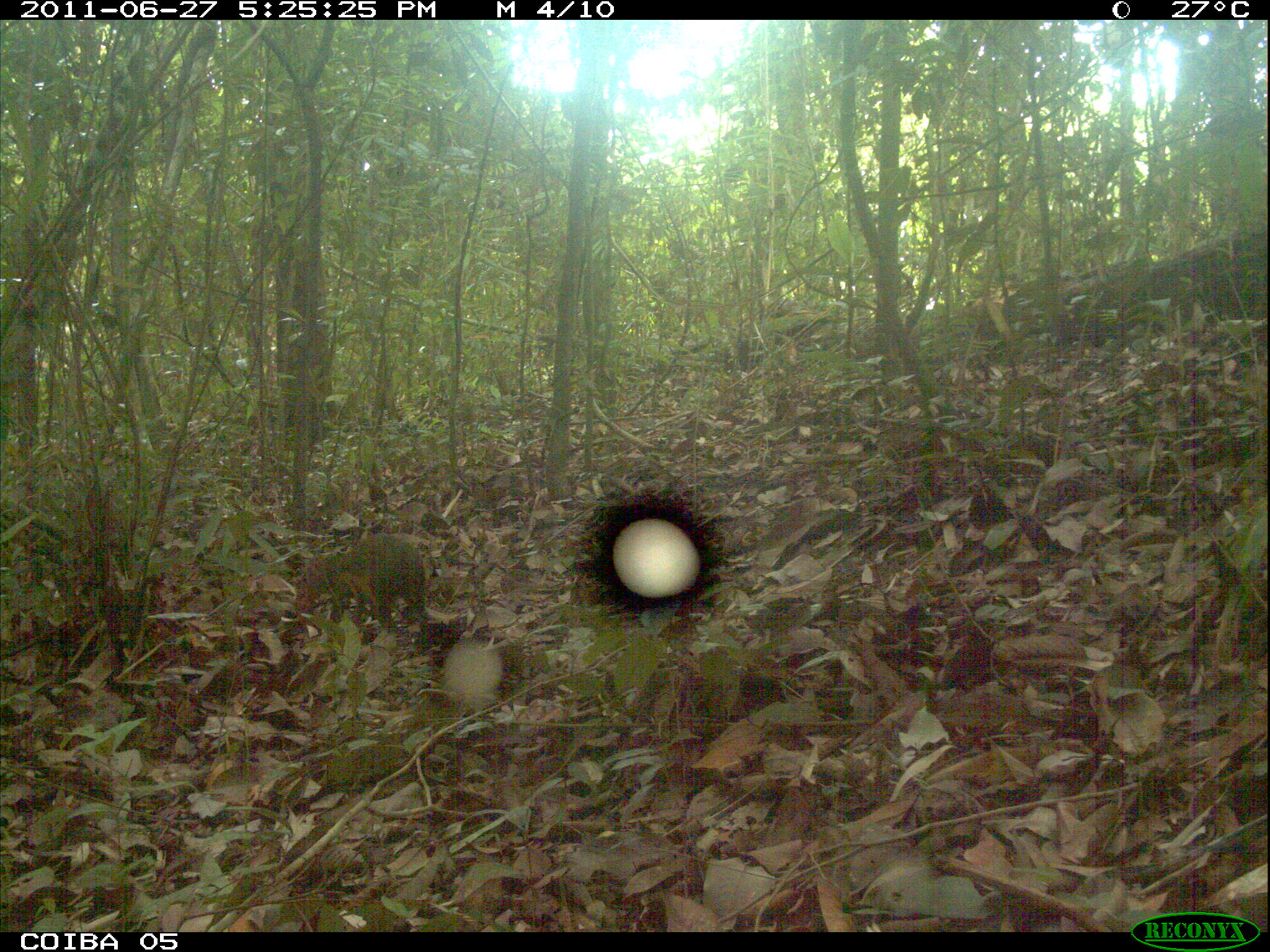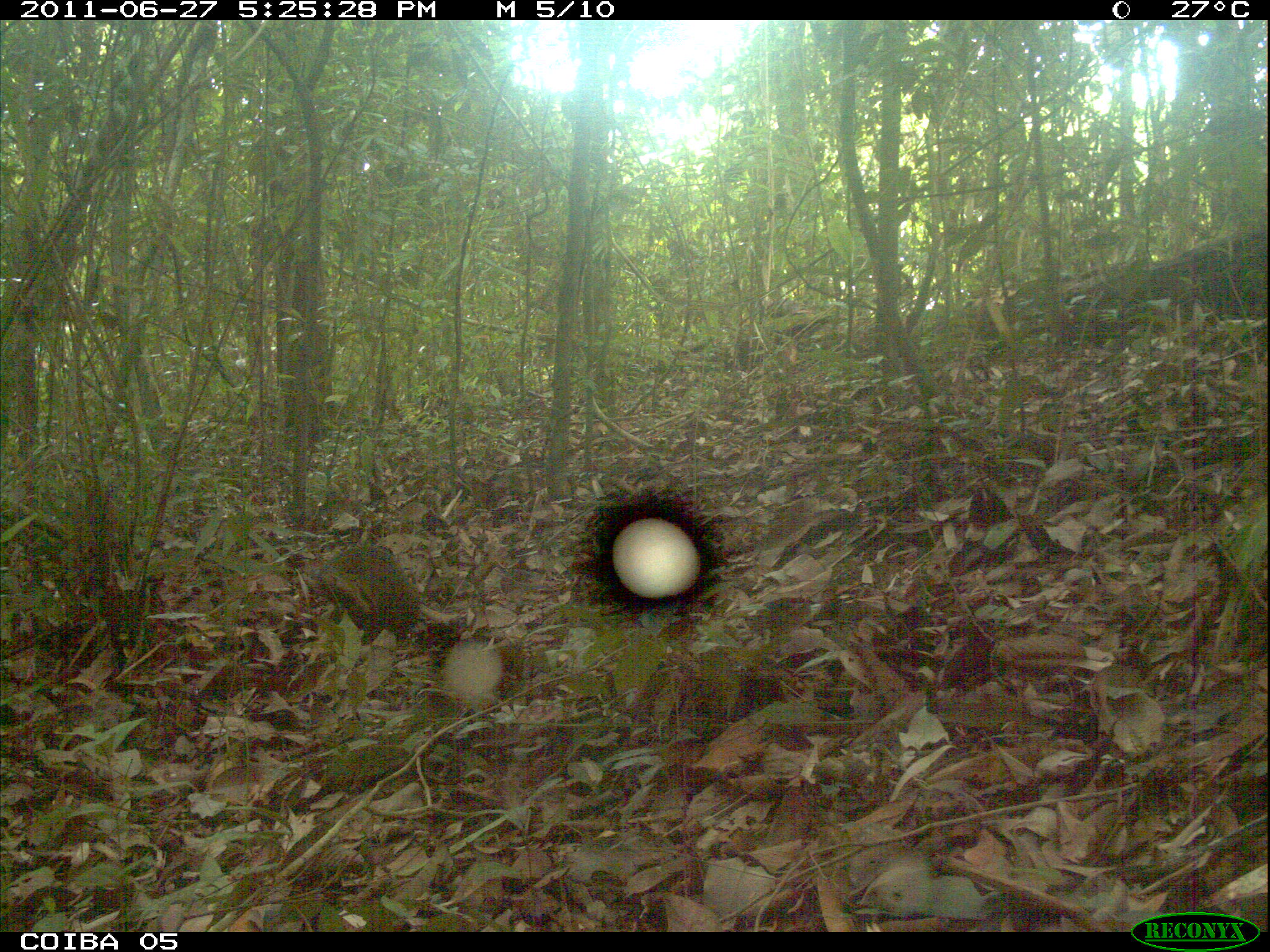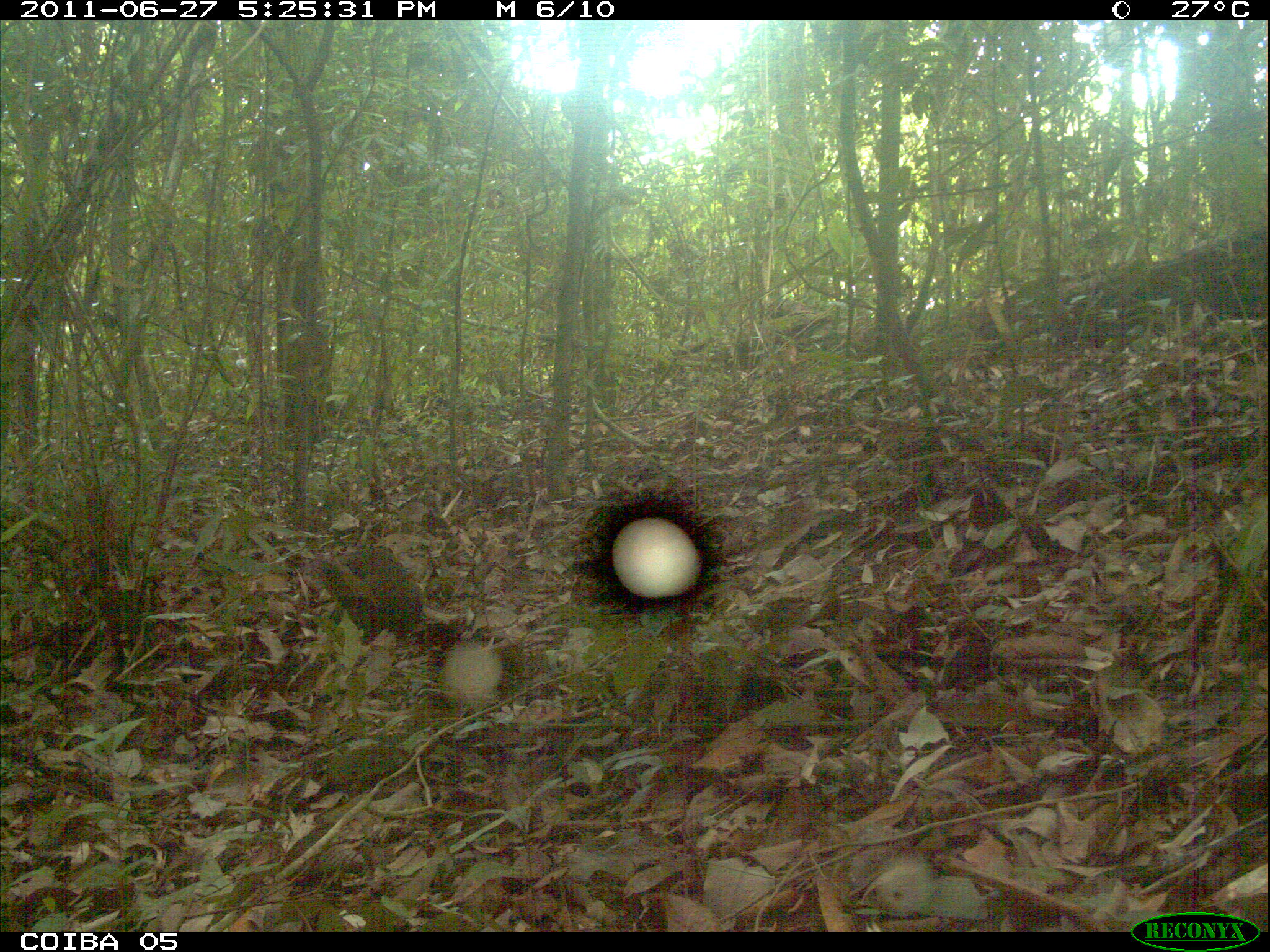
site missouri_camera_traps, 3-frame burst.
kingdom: Animalia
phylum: Chordata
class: Mammalia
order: Rodentia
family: Dasyproctidae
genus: Dasyprocta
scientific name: Dasyprocta coibae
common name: coiban agouti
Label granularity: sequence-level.